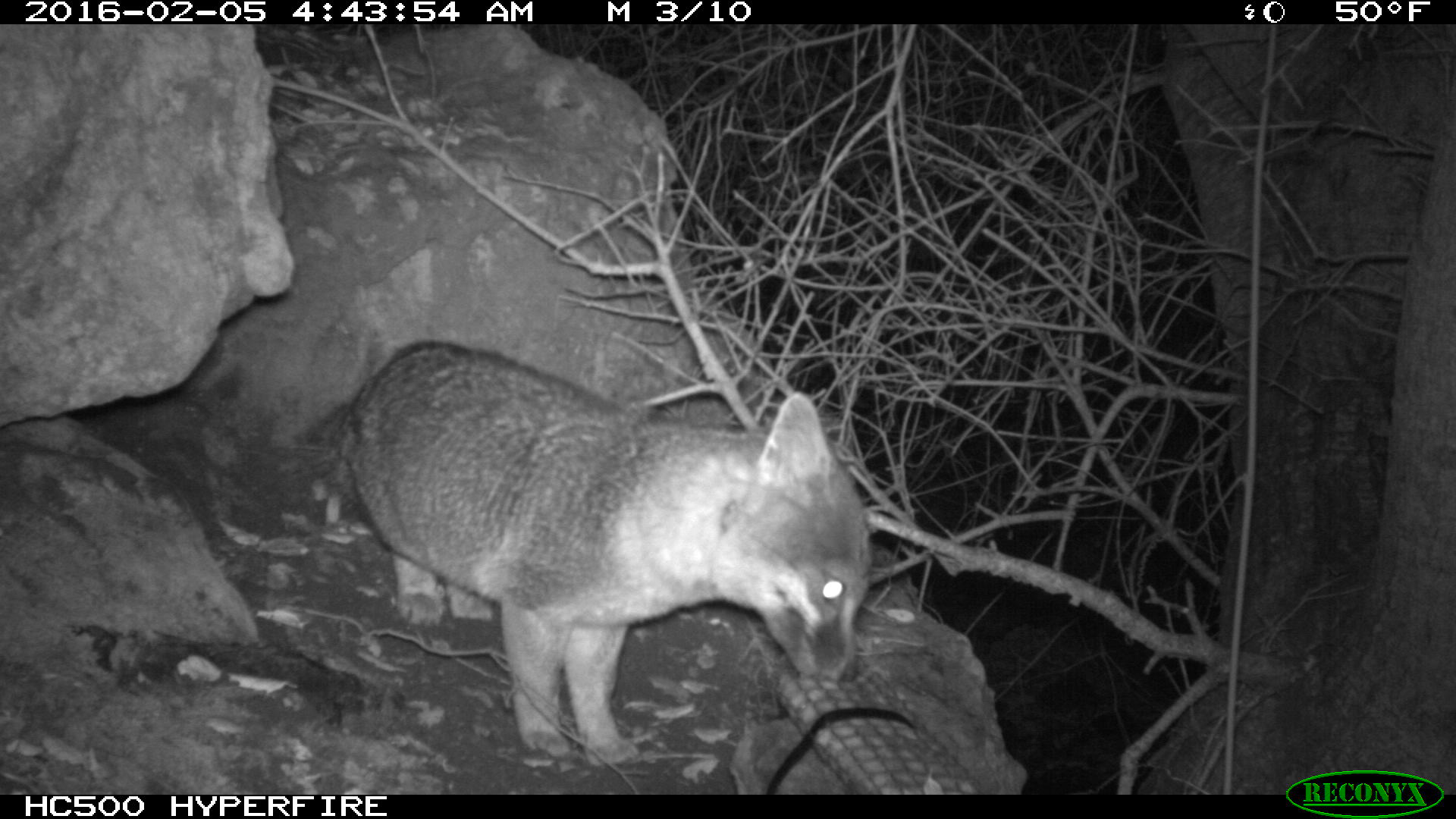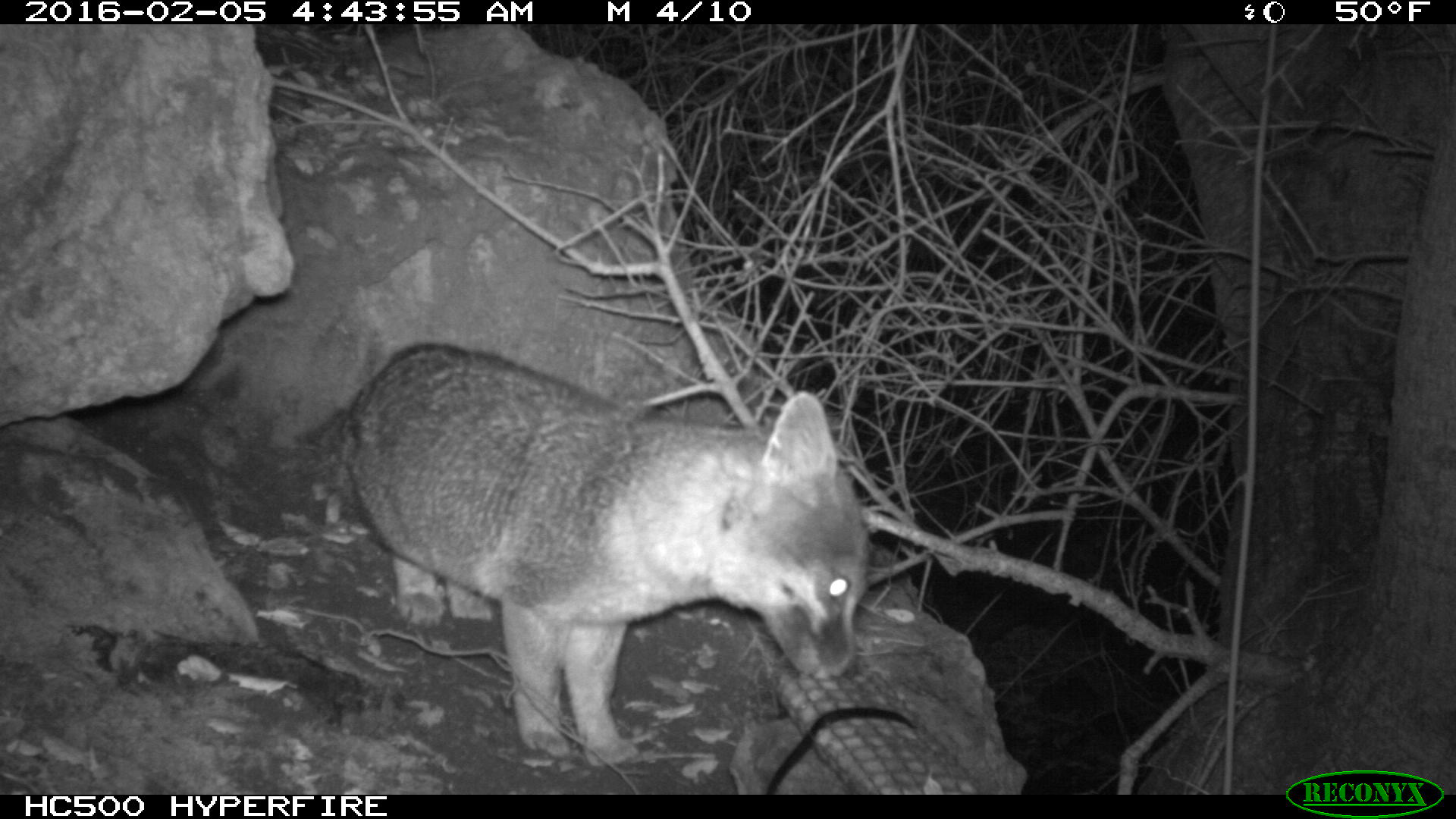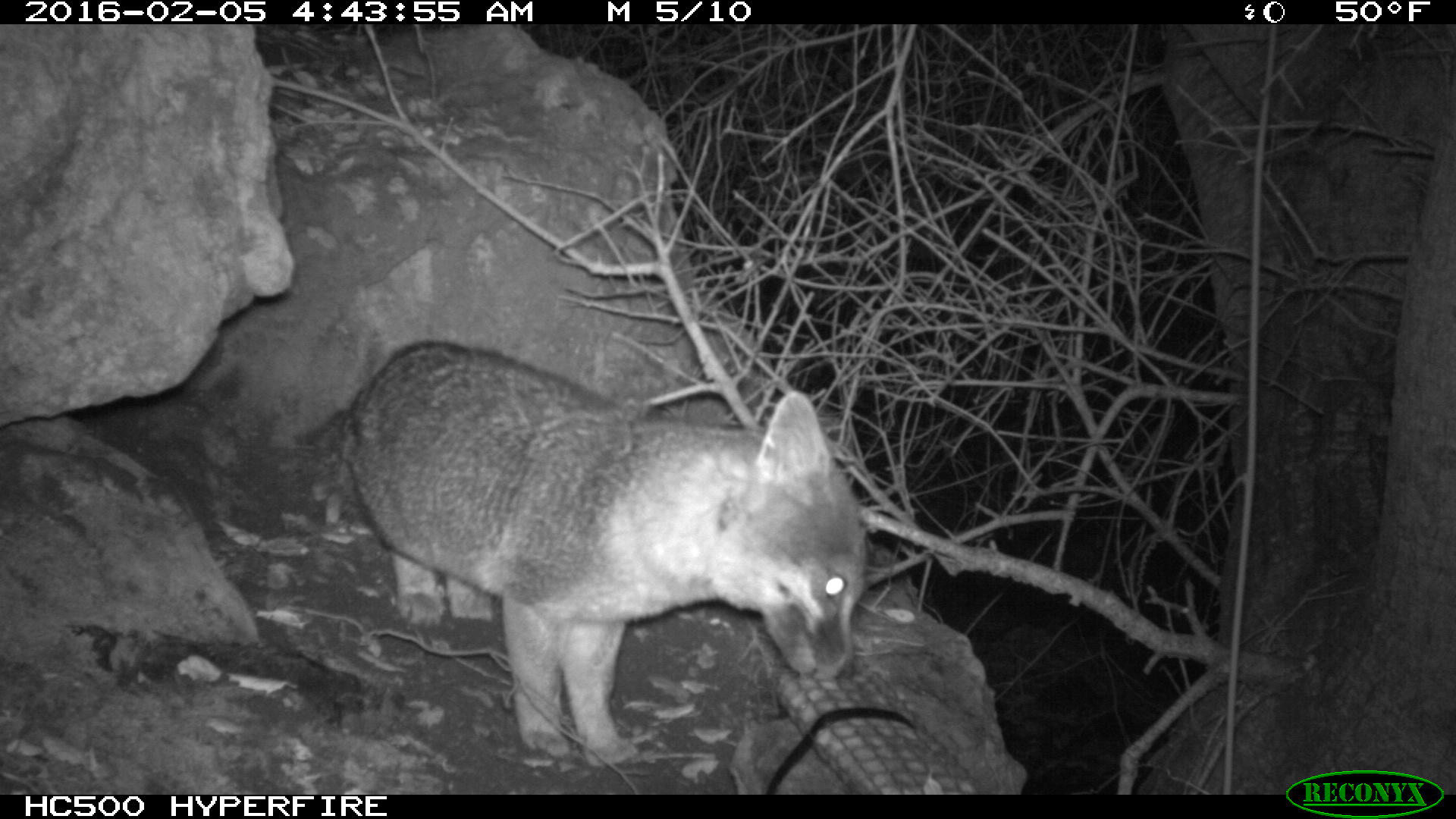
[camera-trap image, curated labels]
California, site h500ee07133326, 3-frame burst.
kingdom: Animalia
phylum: Chordata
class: Mammalia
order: Carnivora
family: Canidae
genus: Urocyon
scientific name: Urocyon littoralis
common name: island fox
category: fox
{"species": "fox (island fox) (Urocyon littoralis)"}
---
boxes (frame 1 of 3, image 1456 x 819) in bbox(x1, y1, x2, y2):
fox: bbox(343, 340, 871, 767)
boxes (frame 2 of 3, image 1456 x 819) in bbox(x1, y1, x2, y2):
fox: bbox(331, 339, 870, 766)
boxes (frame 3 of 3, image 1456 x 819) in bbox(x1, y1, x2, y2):
fox: bbox(297, 341, 871, 765)